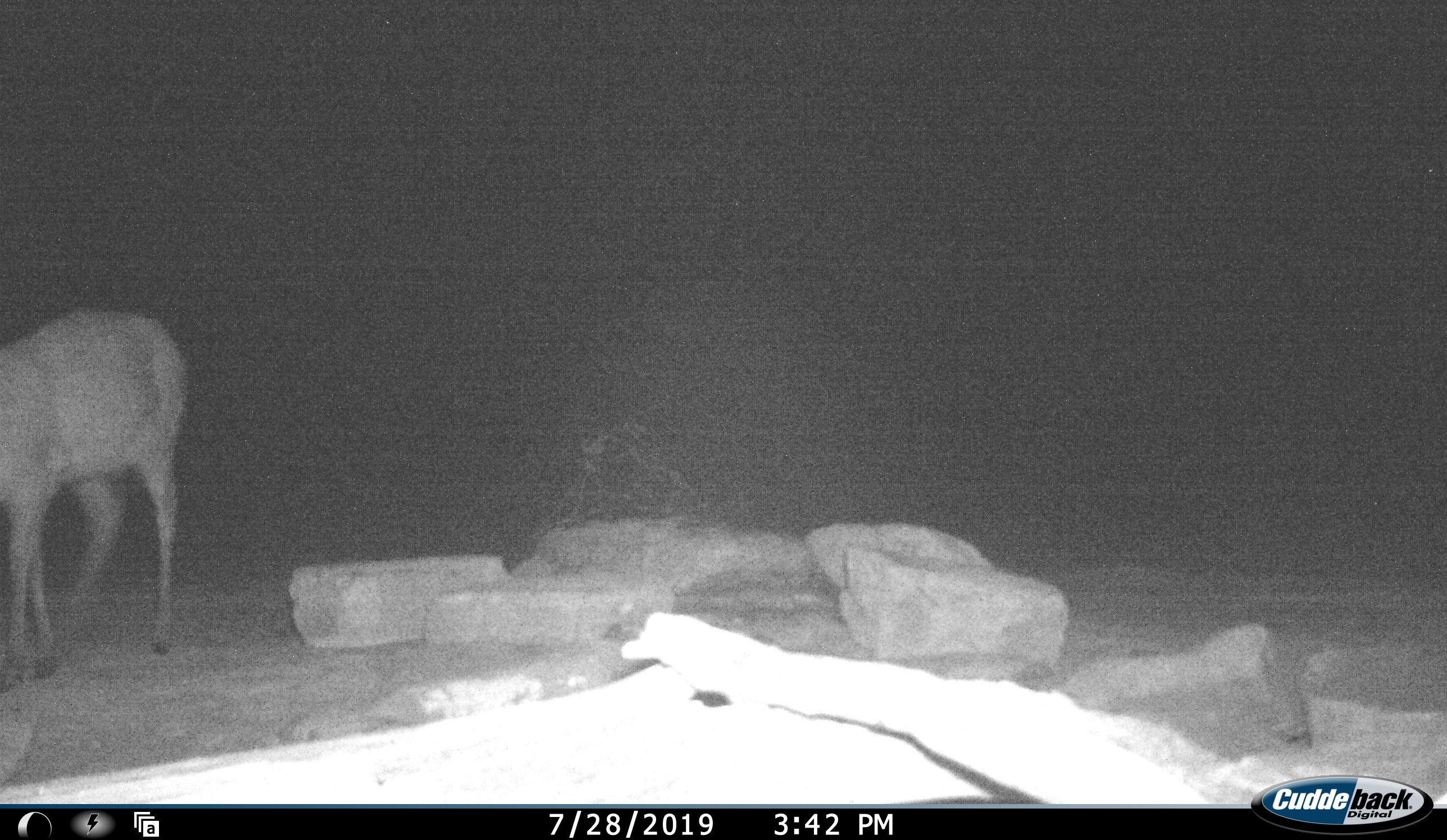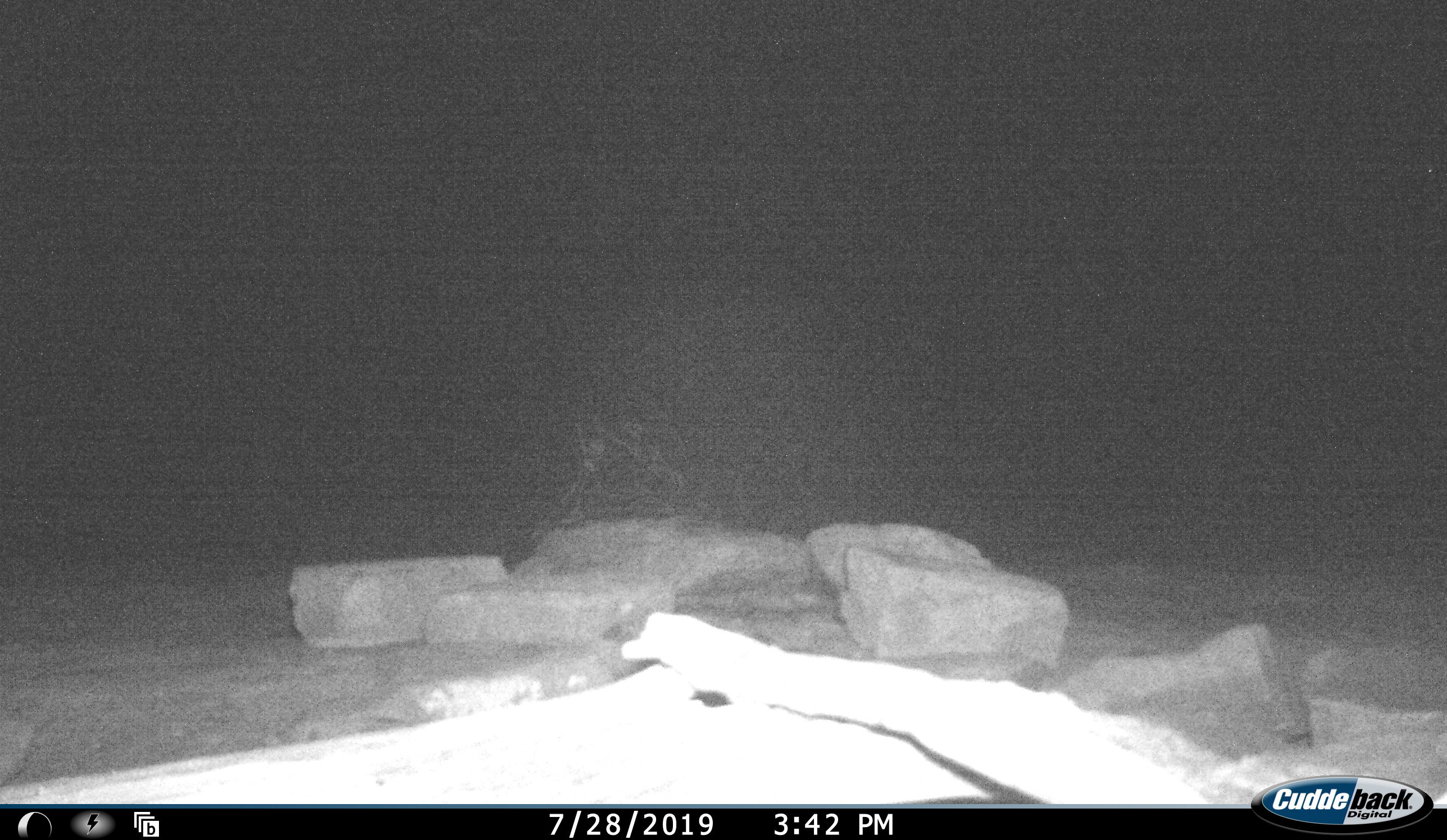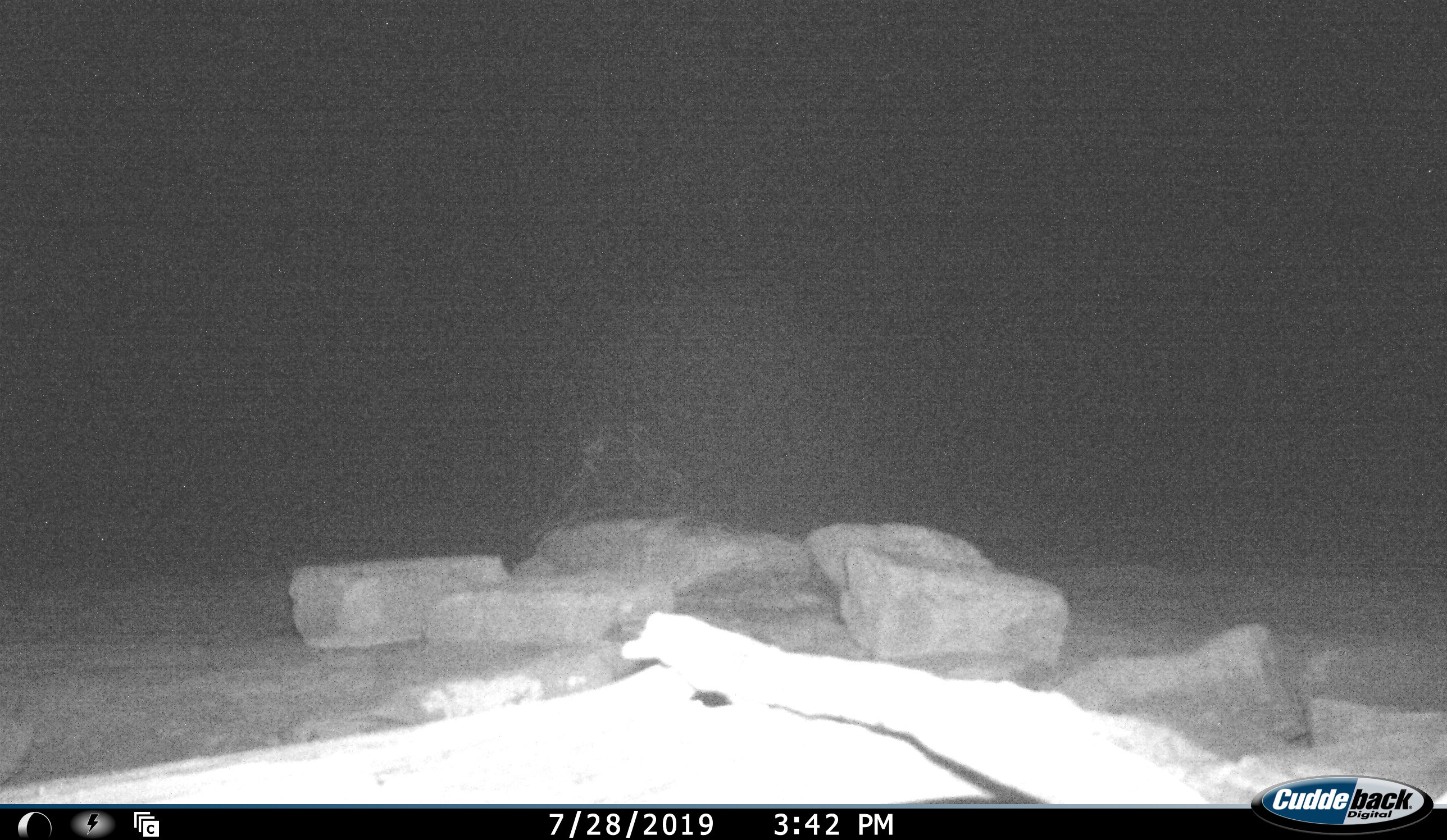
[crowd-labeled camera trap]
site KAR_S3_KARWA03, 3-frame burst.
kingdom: Animalia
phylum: Chordata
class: Mammalia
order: Artiodactyla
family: Bovidae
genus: Sylvicapra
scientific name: Sylvicapra grimmia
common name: common duiker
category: duikercommongrey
Duikercommongrey (common duiker) (Sylvicapra grimmia), count 1. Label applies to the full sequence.